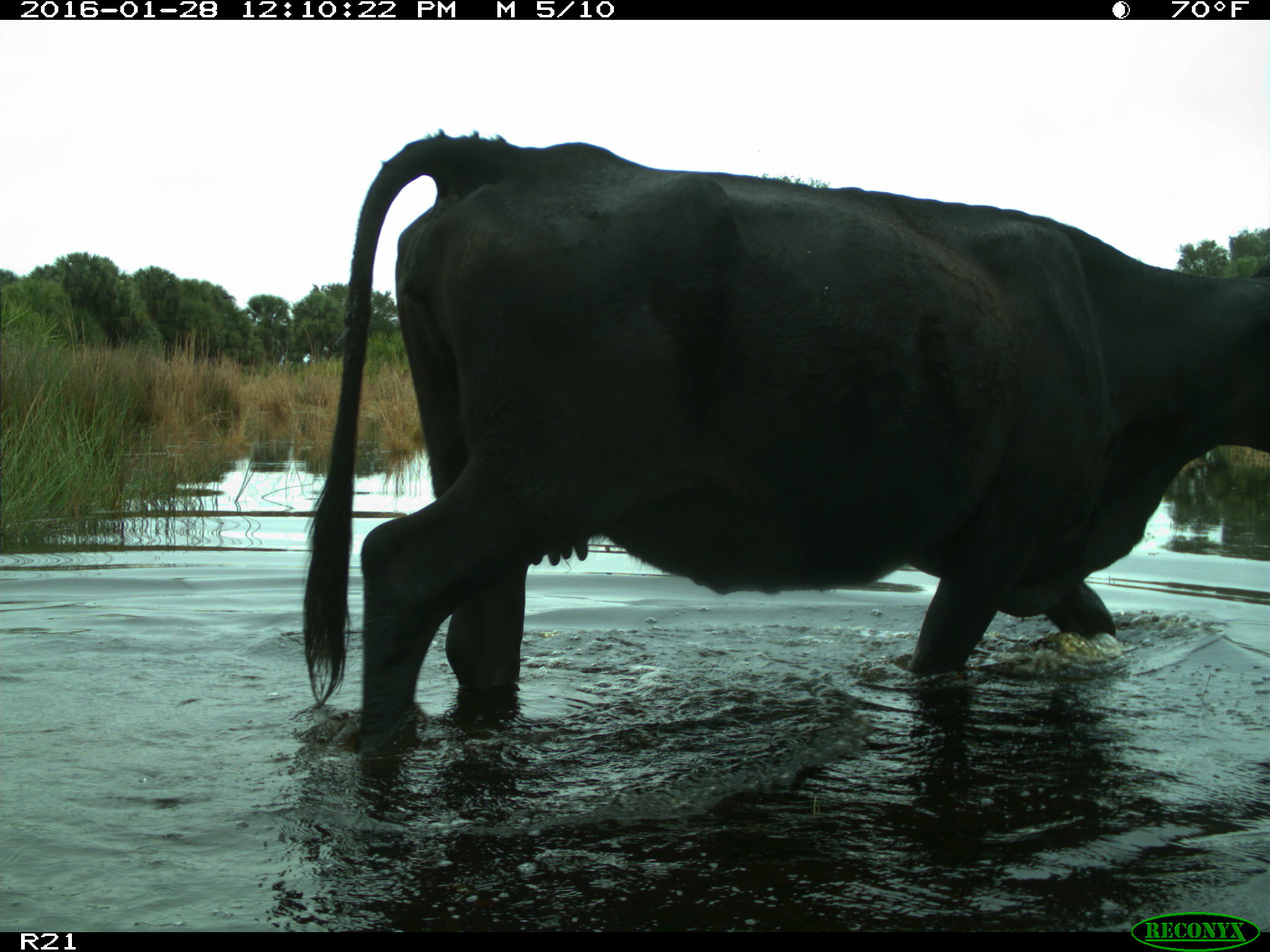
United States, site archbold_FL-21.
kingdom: Animalia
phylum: Chordata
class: Mammalia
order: Artiodactyla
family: Bovidae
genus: Bos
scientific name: Bos taurus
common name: domestic cow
Bos taurus (domestic cow).